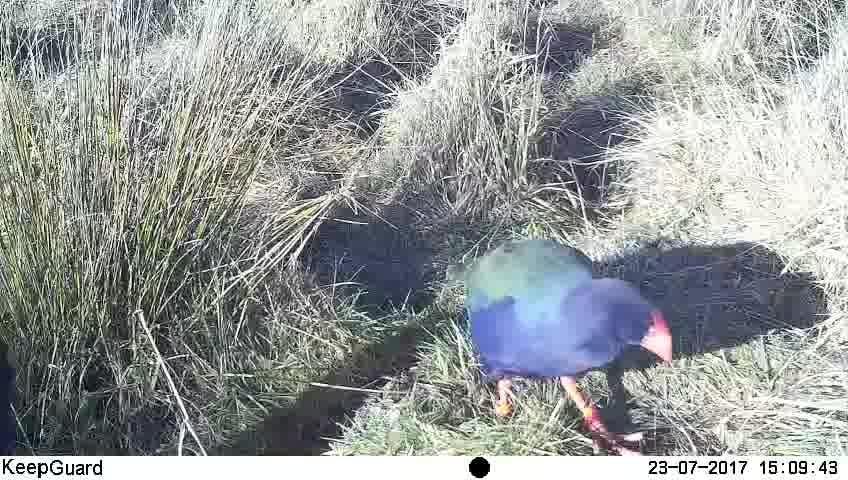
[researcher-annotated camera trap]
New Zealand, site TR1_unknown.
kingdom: Animalia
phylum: Chordata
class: Aves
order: Gruiformes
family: Rallidae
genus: Porphyrio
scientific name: Porphyrio mantelli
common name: takahe